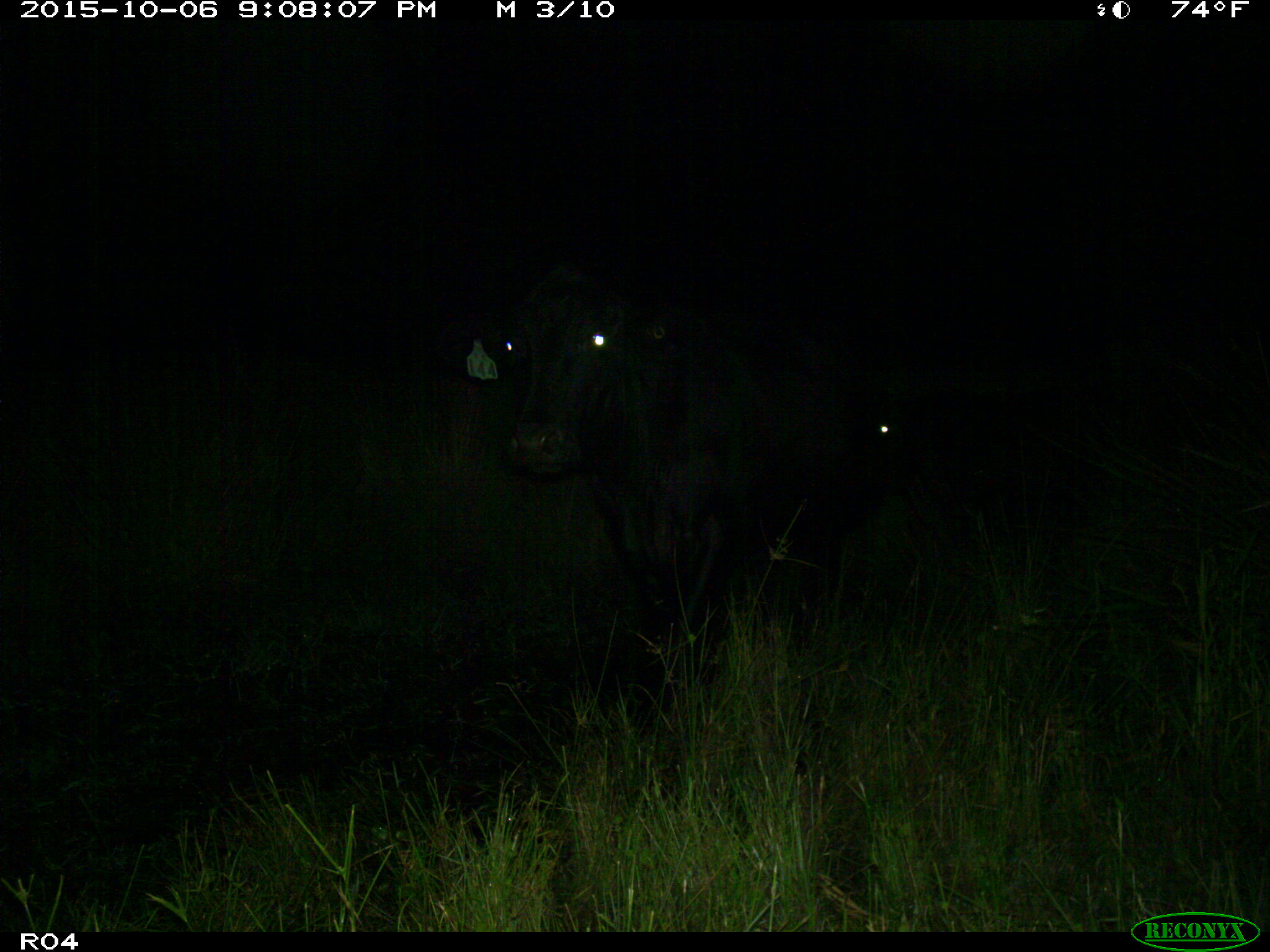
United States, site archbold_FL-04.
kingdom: Animalia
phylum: Chordata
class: Mammalia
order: Artiodactyla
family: Bovidae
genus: Bos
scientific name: Bos taurus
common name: domestic cow